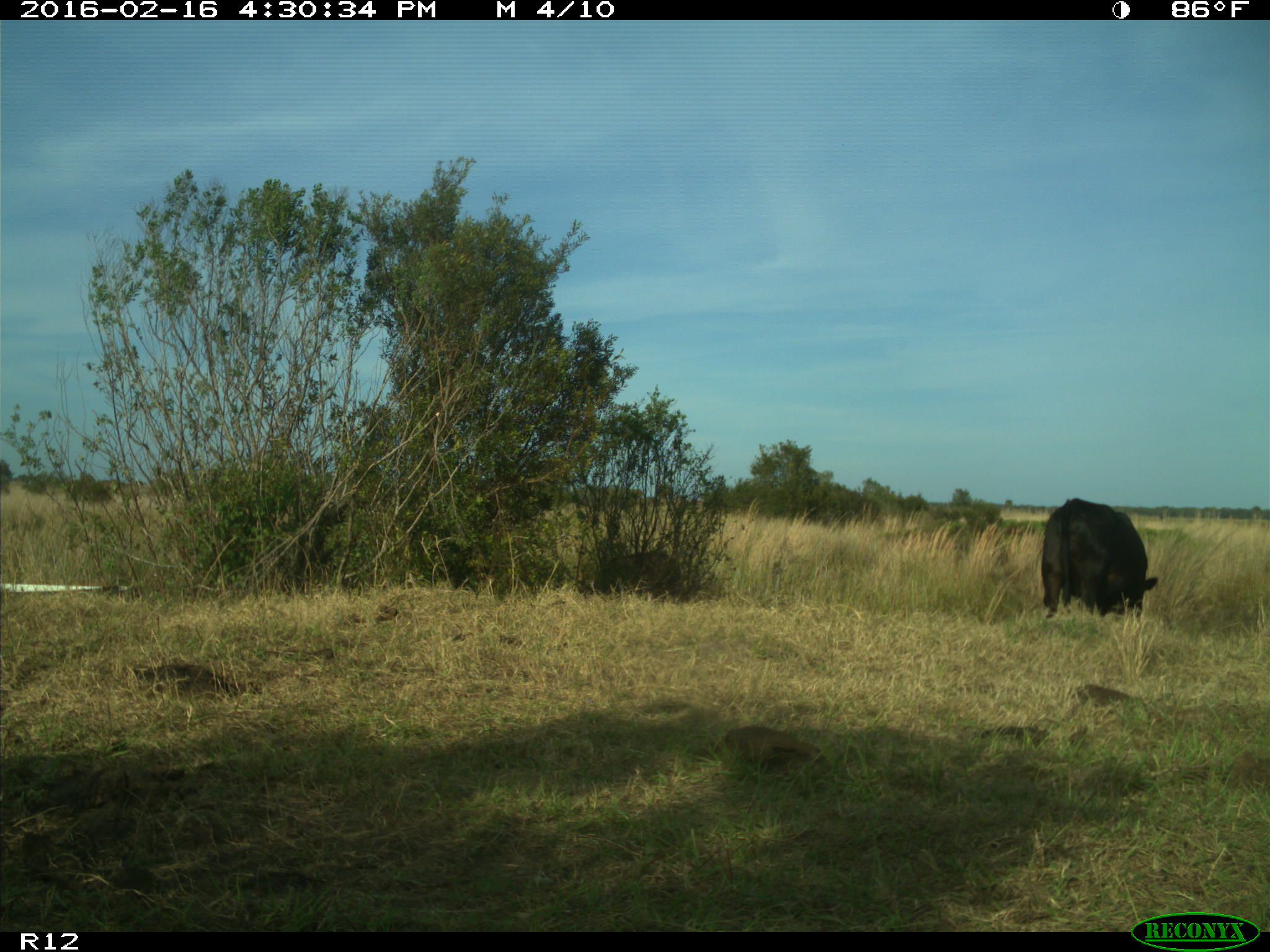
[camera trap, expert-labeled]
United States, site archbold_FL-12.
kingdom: Animalia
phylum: Chordata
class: Mammalia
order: Artiodactyla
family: Bovidae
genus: Bos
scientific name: Bos taurus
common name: domestic cow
Bos taurus (domestic cow).